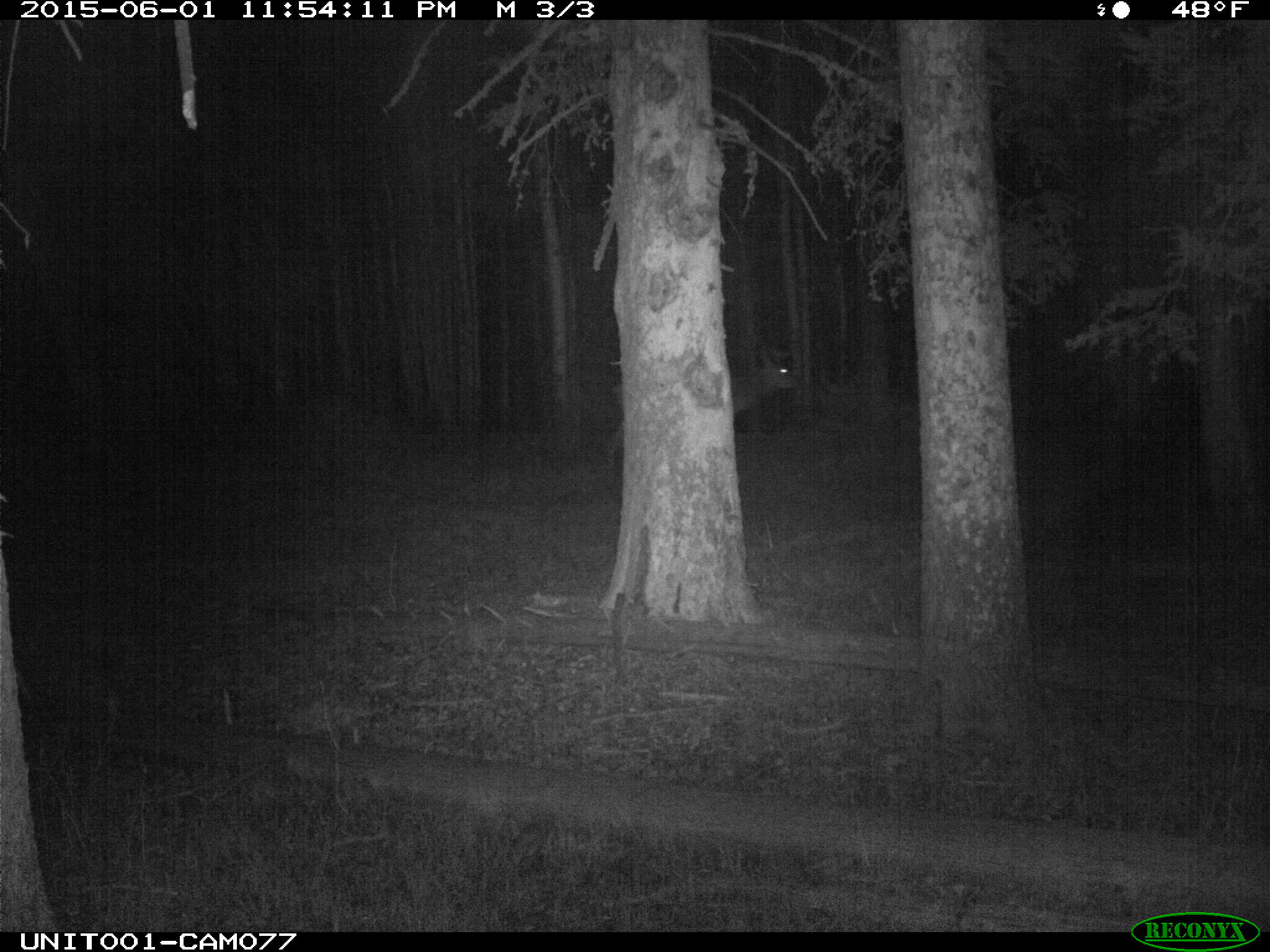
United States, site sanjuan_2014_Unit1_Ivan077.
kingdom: Animalia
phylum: Chordata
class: Mammalia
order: Artiodactyla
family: Cervidae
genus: Cervus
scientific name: Cervus elaphus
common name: red deer